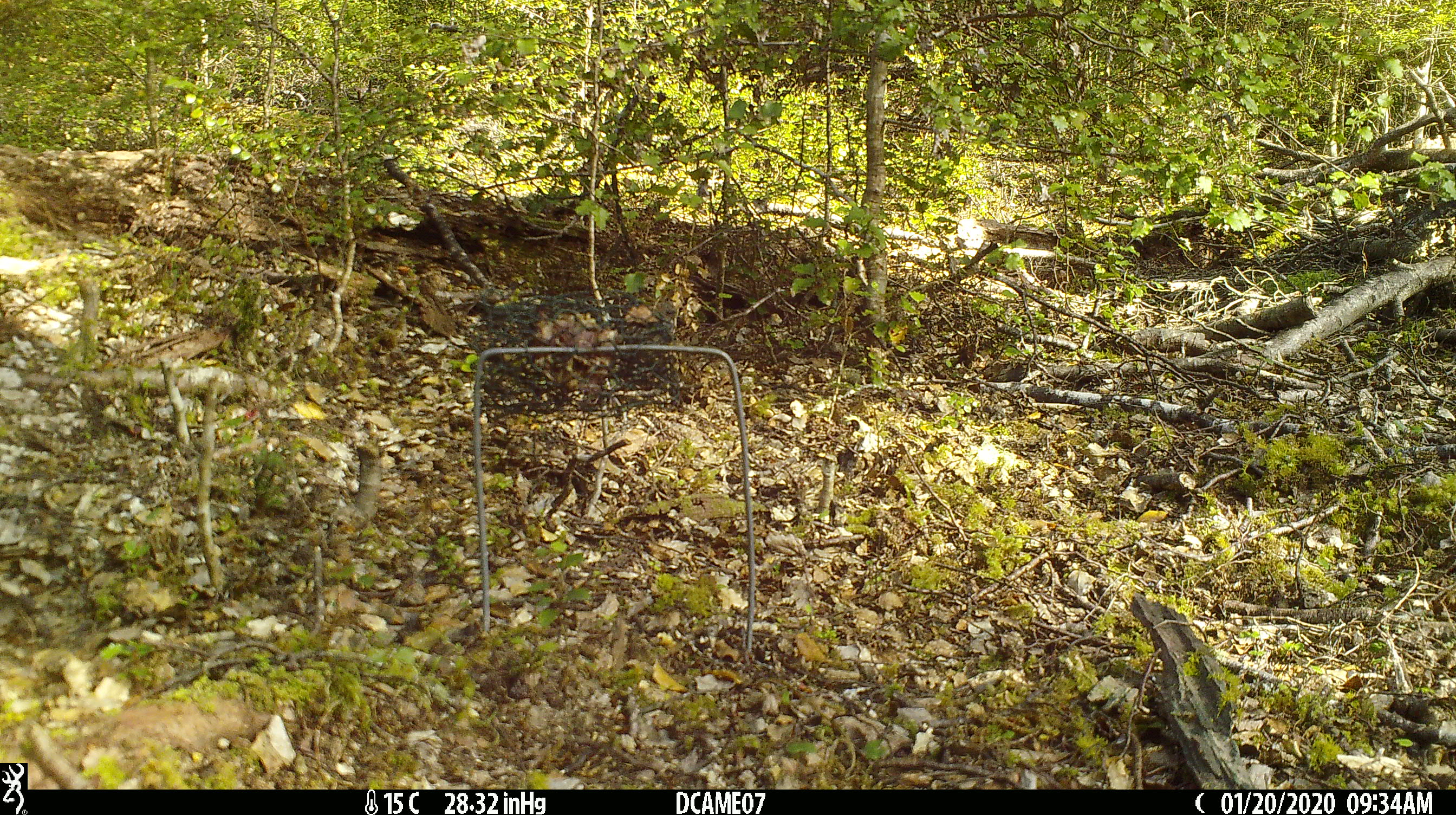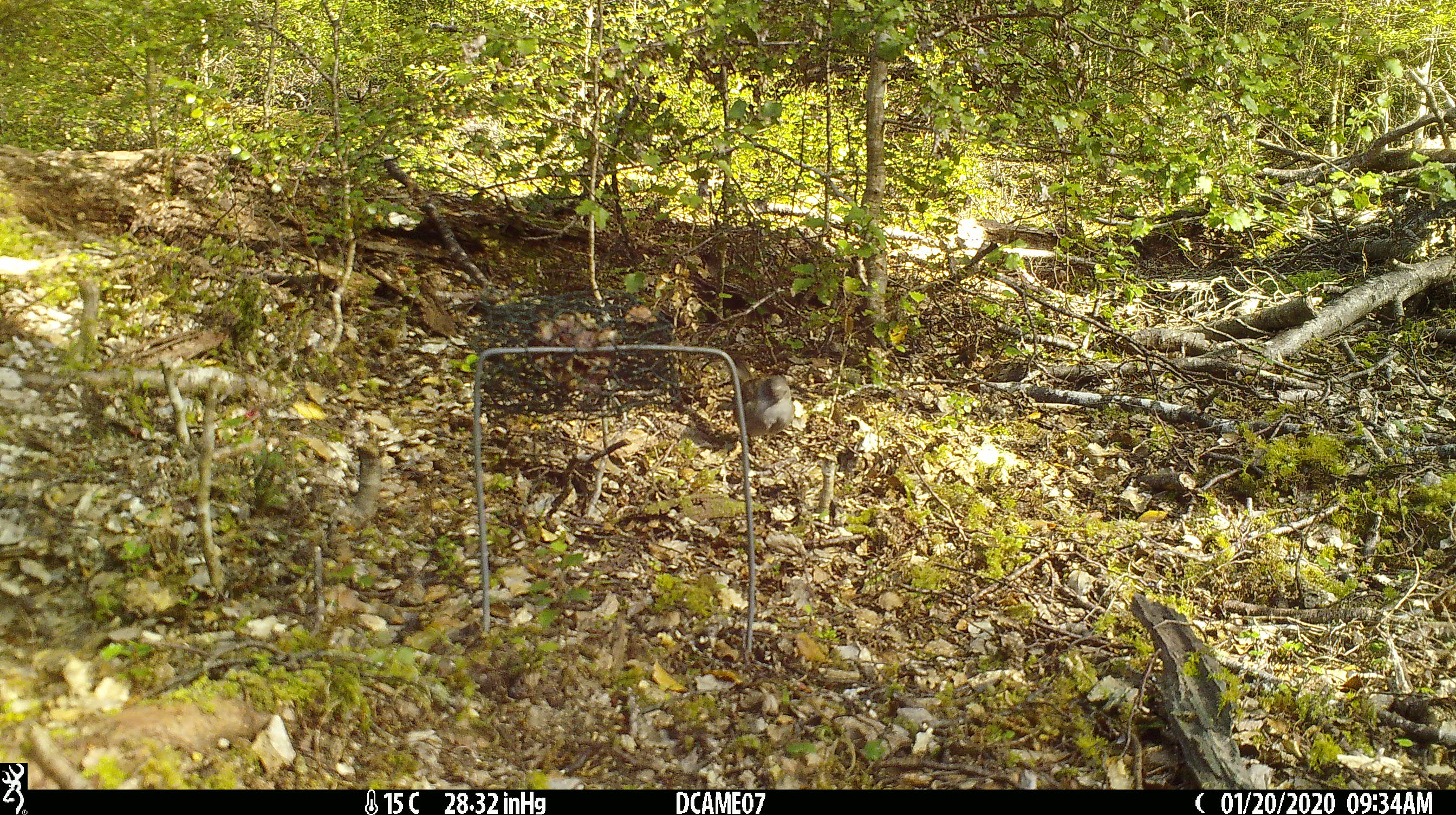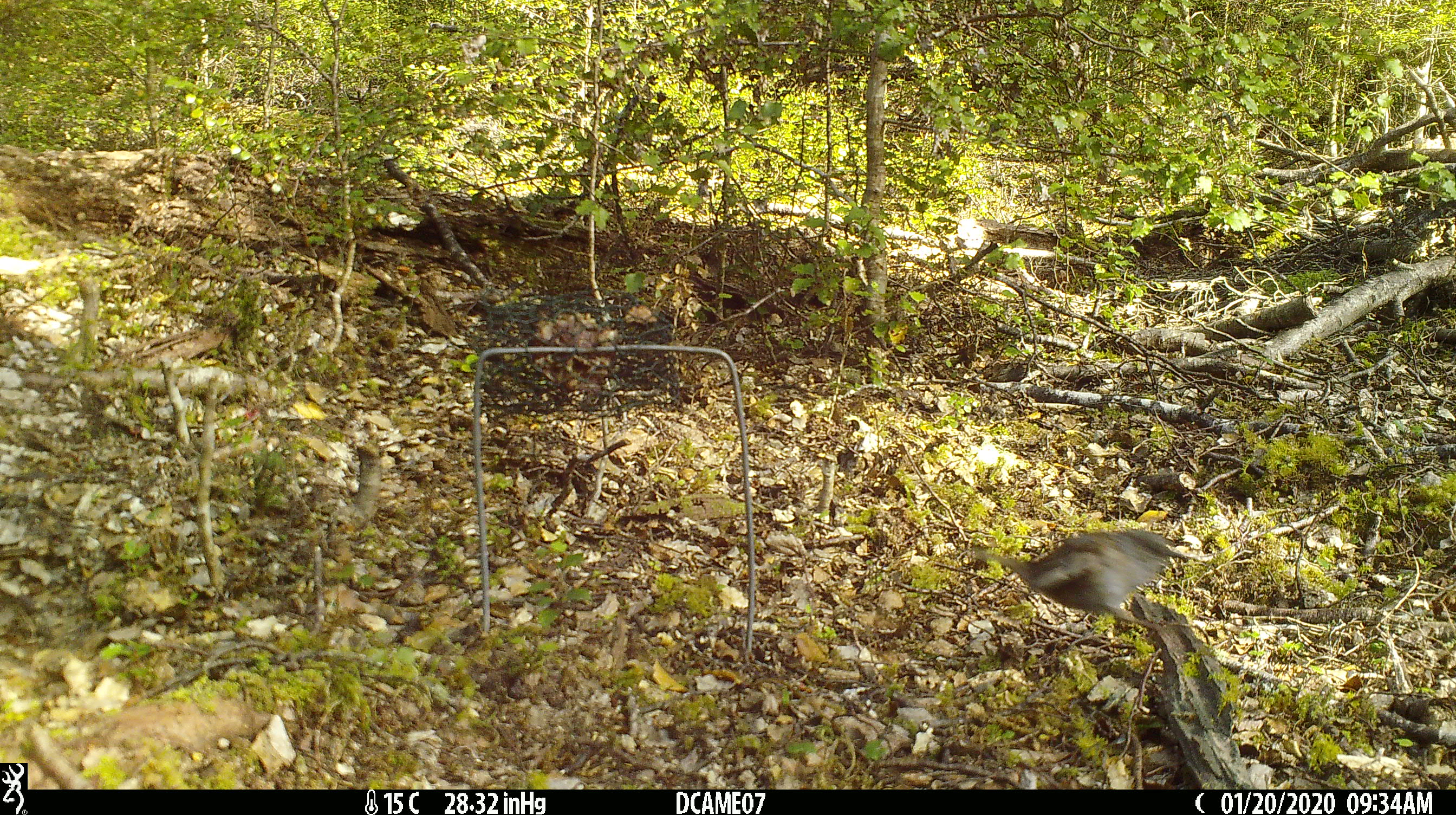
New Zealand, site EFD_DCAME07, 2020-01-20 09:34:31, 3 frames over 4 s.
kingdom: Animalia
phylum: Chordata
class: Aves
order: Passeriformes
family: Prunellidae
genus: Prunella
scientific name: Prunella modularis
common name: dunnock